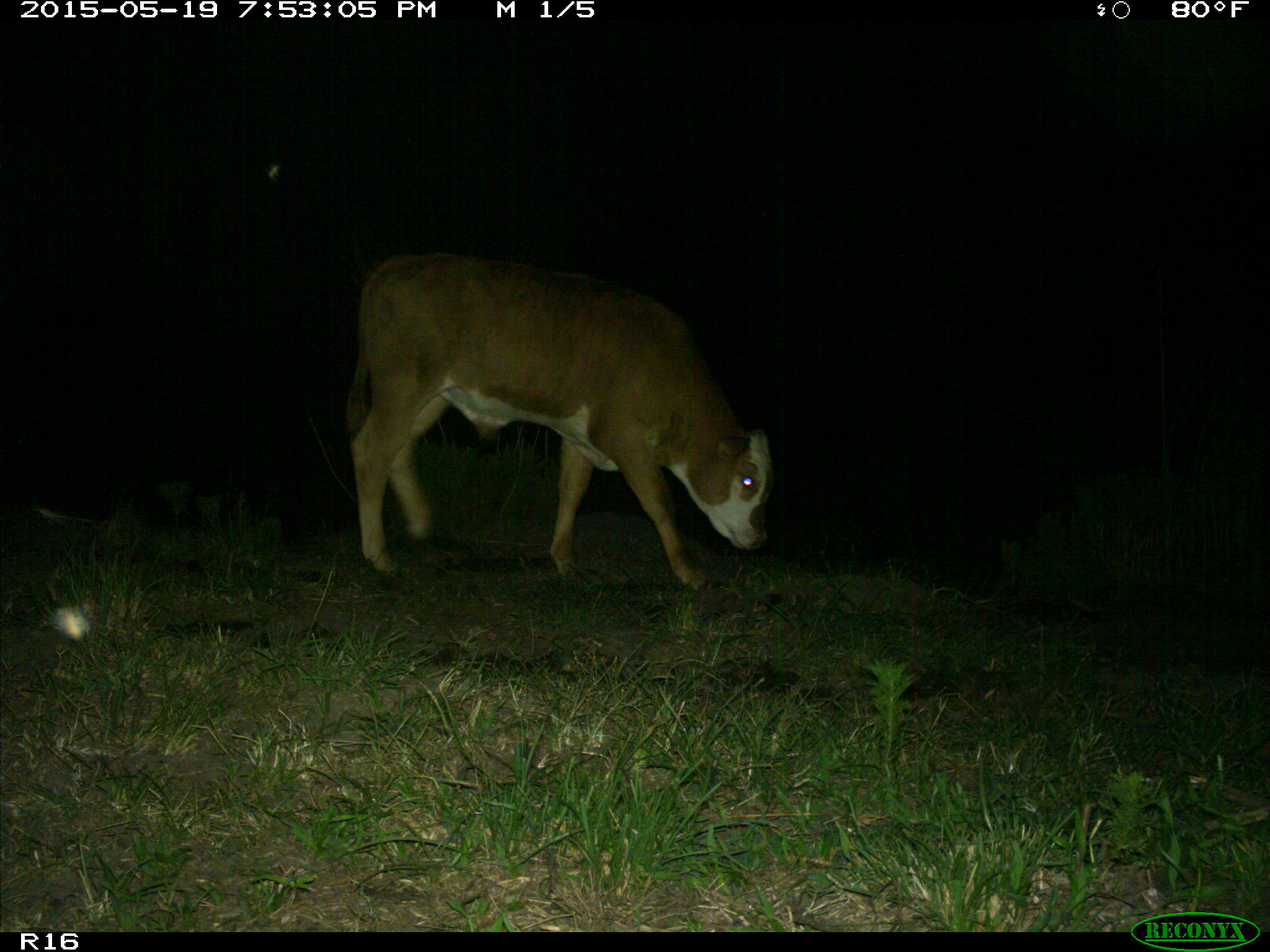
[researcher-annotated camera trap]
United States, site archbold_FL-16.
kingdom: Animalia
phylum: Chordata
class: Mammalia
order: Artiodactyla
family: Bovidae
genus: Bos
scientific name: Bos taurus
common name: domestic cow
Bos taurus (domestic cow).